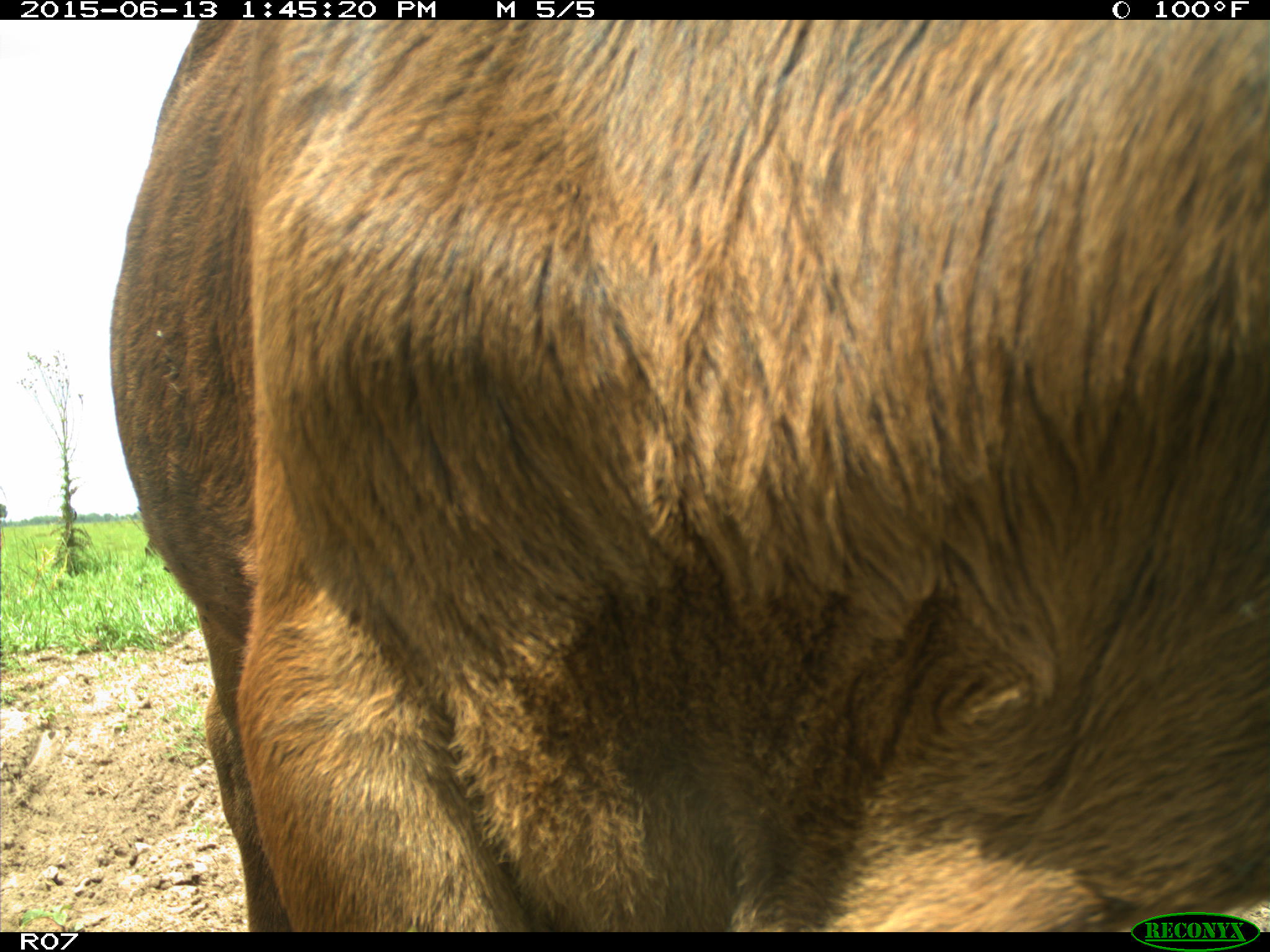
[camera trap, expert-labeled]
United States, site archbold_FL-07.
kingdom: Animalia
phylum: Chordata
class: Mammalia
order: Artiodactyla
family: Bovidae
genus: Bos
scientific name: Bos taurus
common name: domestic cow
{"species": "Bos taurus (domestic cow)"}